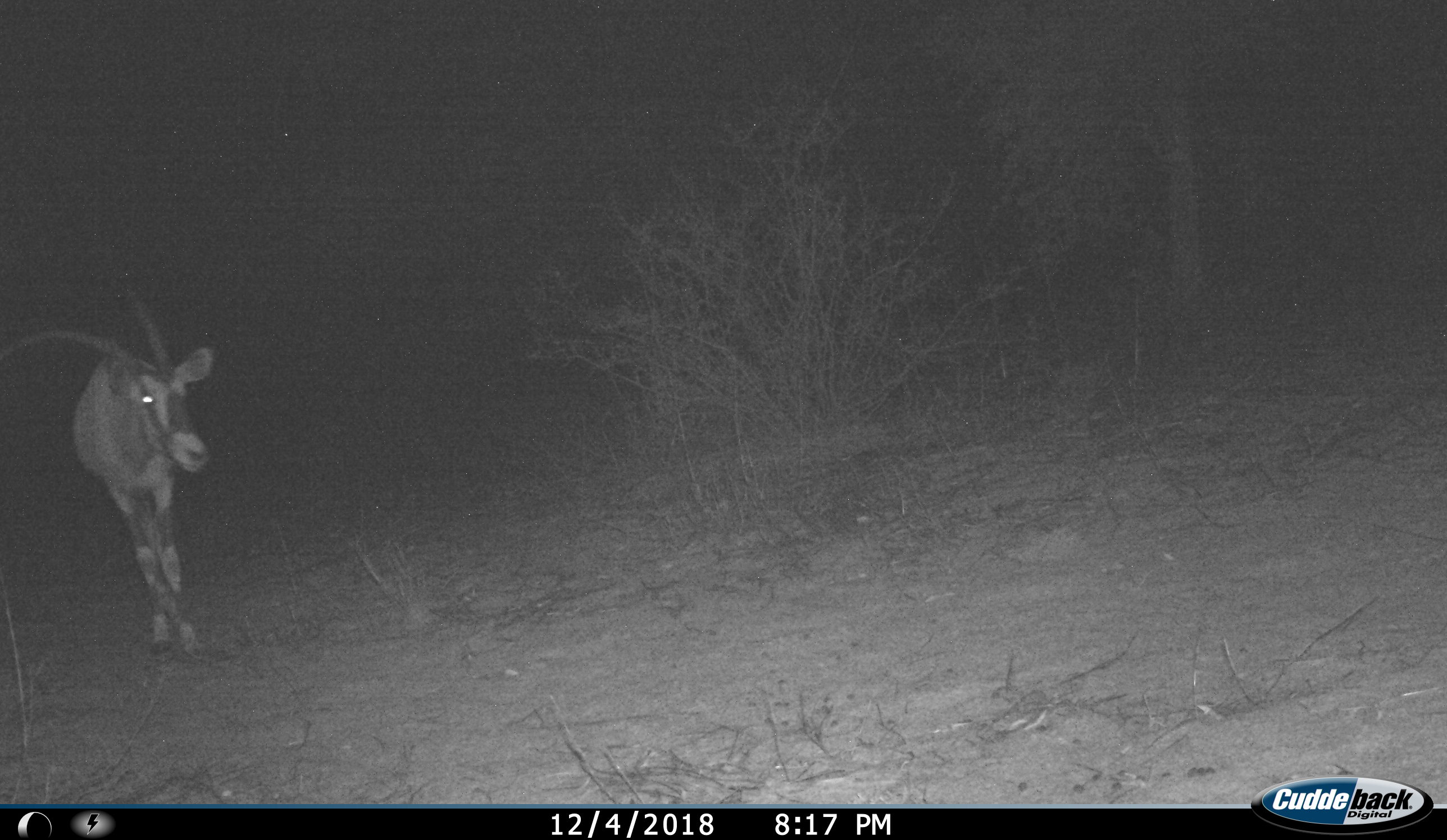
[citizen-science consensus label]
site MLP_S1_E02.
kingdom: Animalia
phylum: Chordata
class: Mammalia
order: Artiodactyla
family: Bovidae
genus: Oryx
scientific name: Oryx gazella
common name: gemsbok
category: oryx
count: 1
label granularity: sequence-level